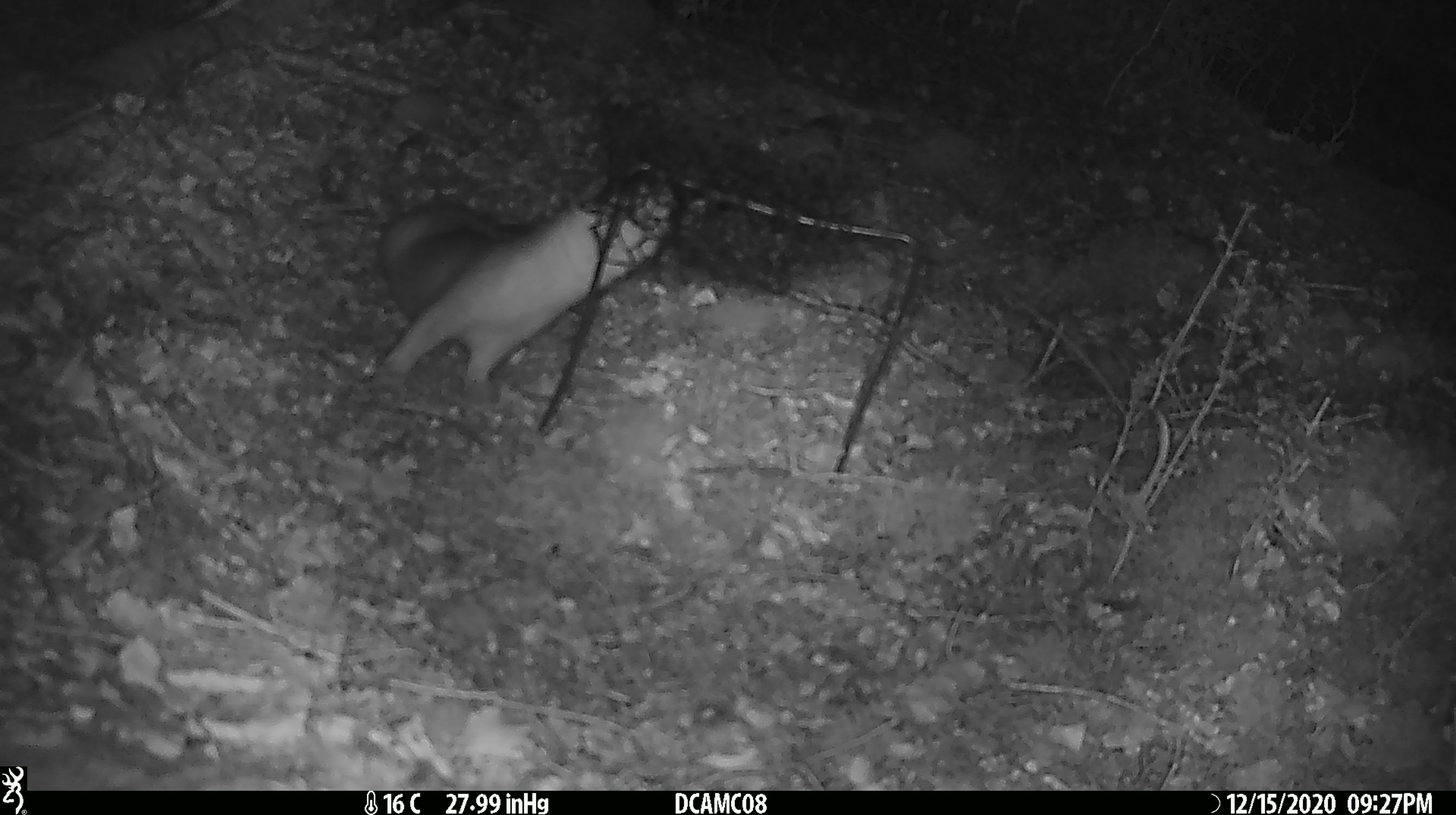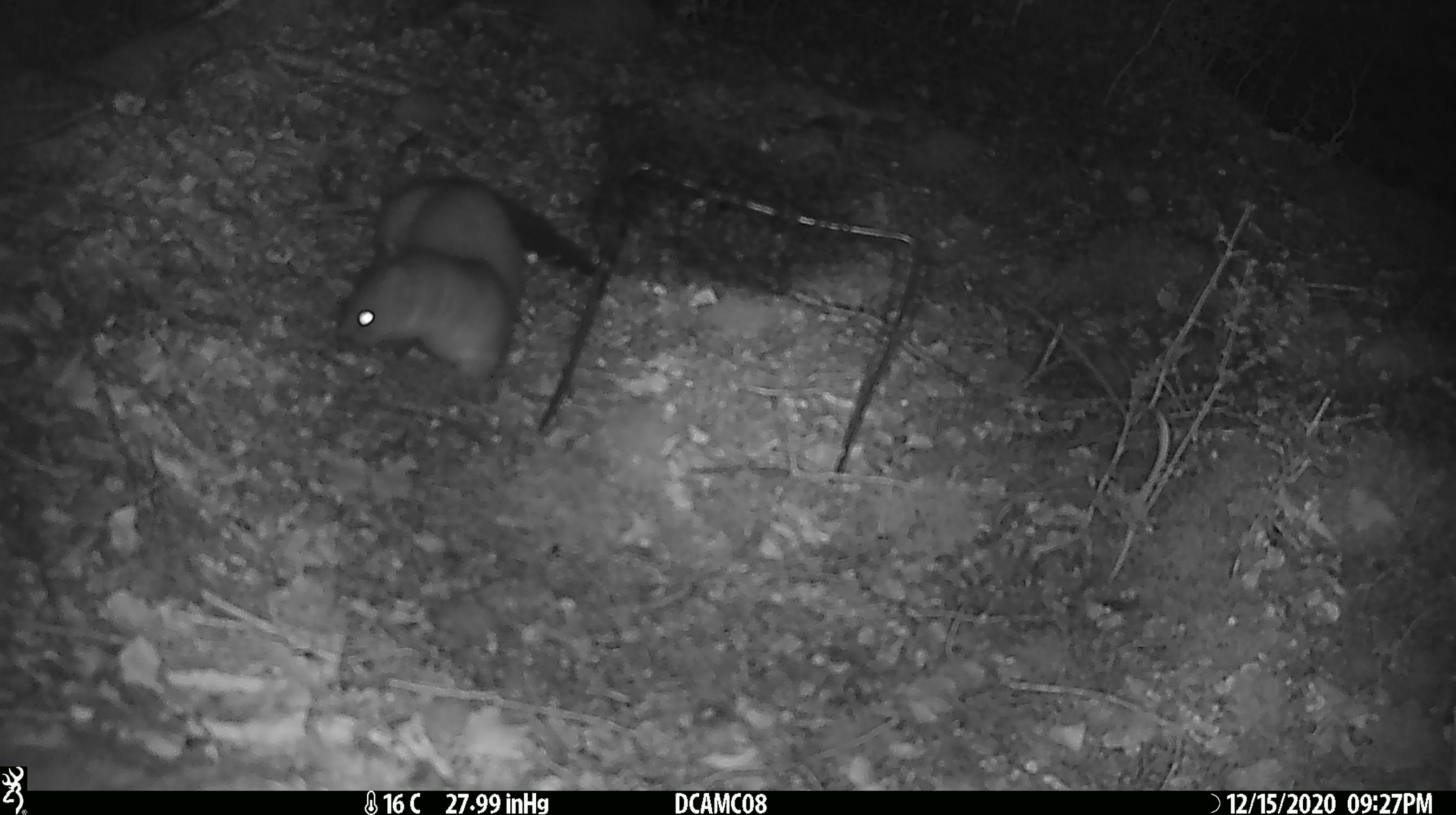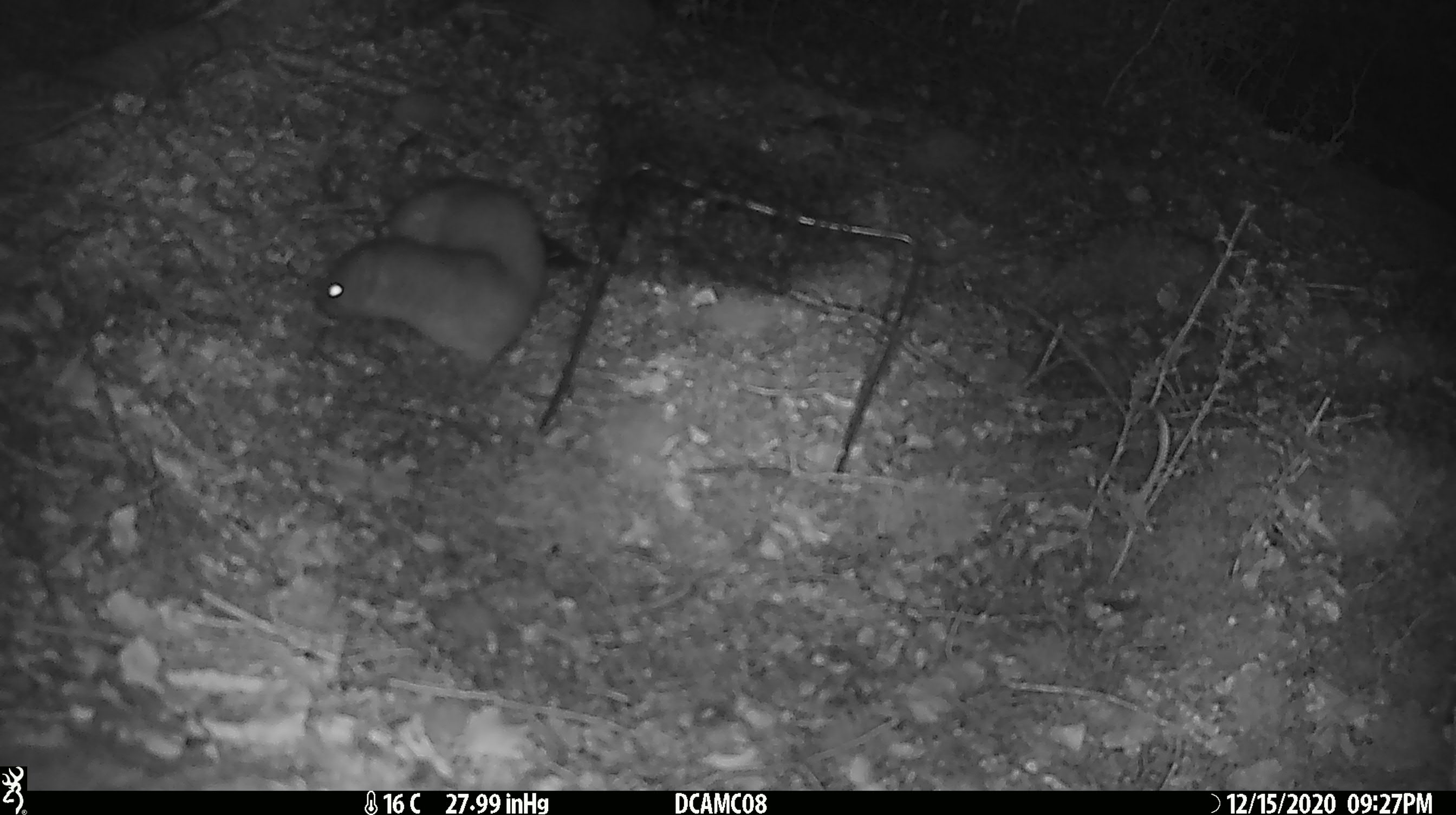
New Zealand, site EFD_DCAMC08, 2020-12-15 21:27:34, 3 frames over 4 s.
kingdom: Animalia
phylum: Chordata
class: Mammalia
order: Carnivora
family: Mustelidae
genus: Mustela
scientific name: Mustela erminea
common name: stoat